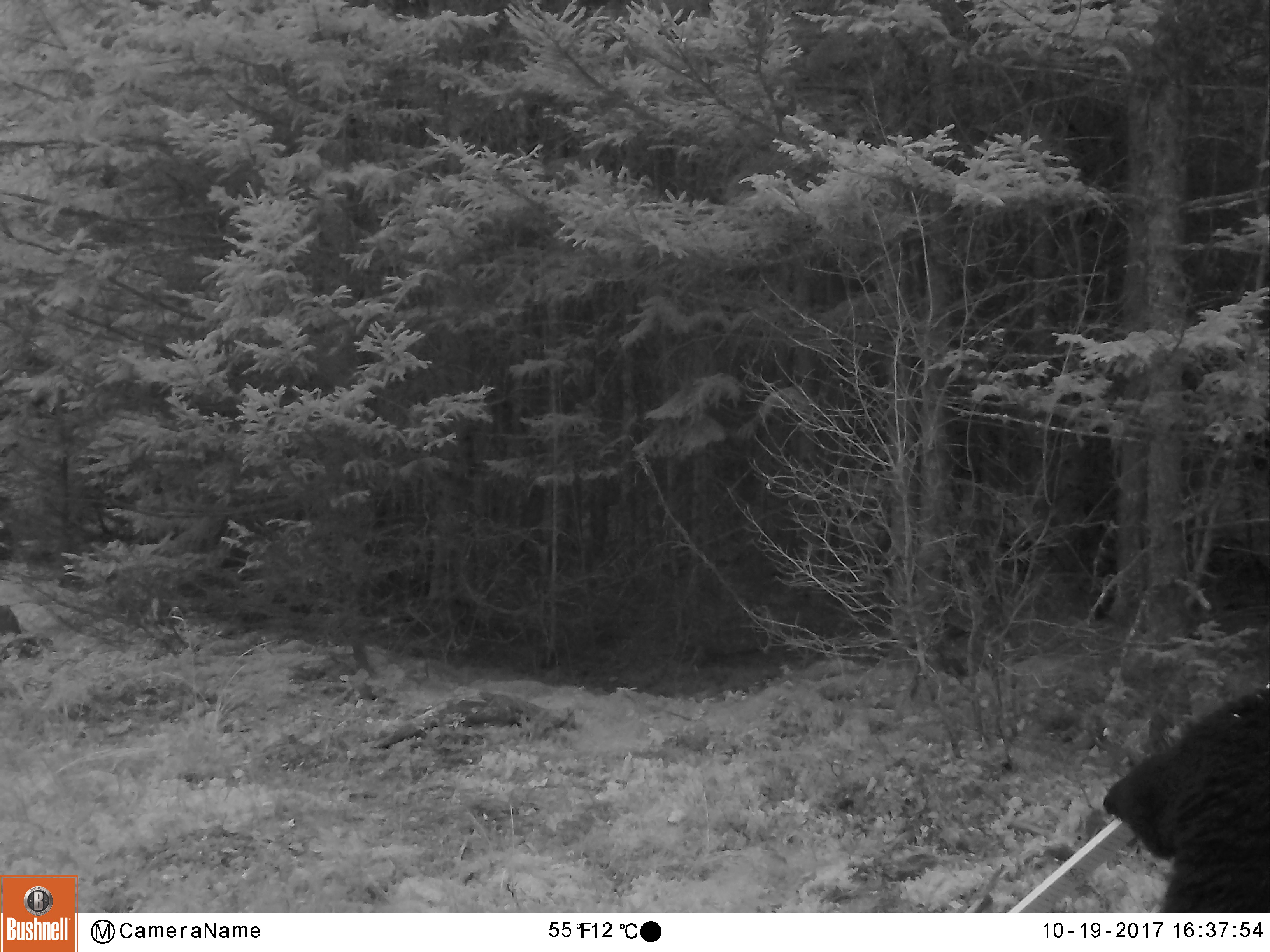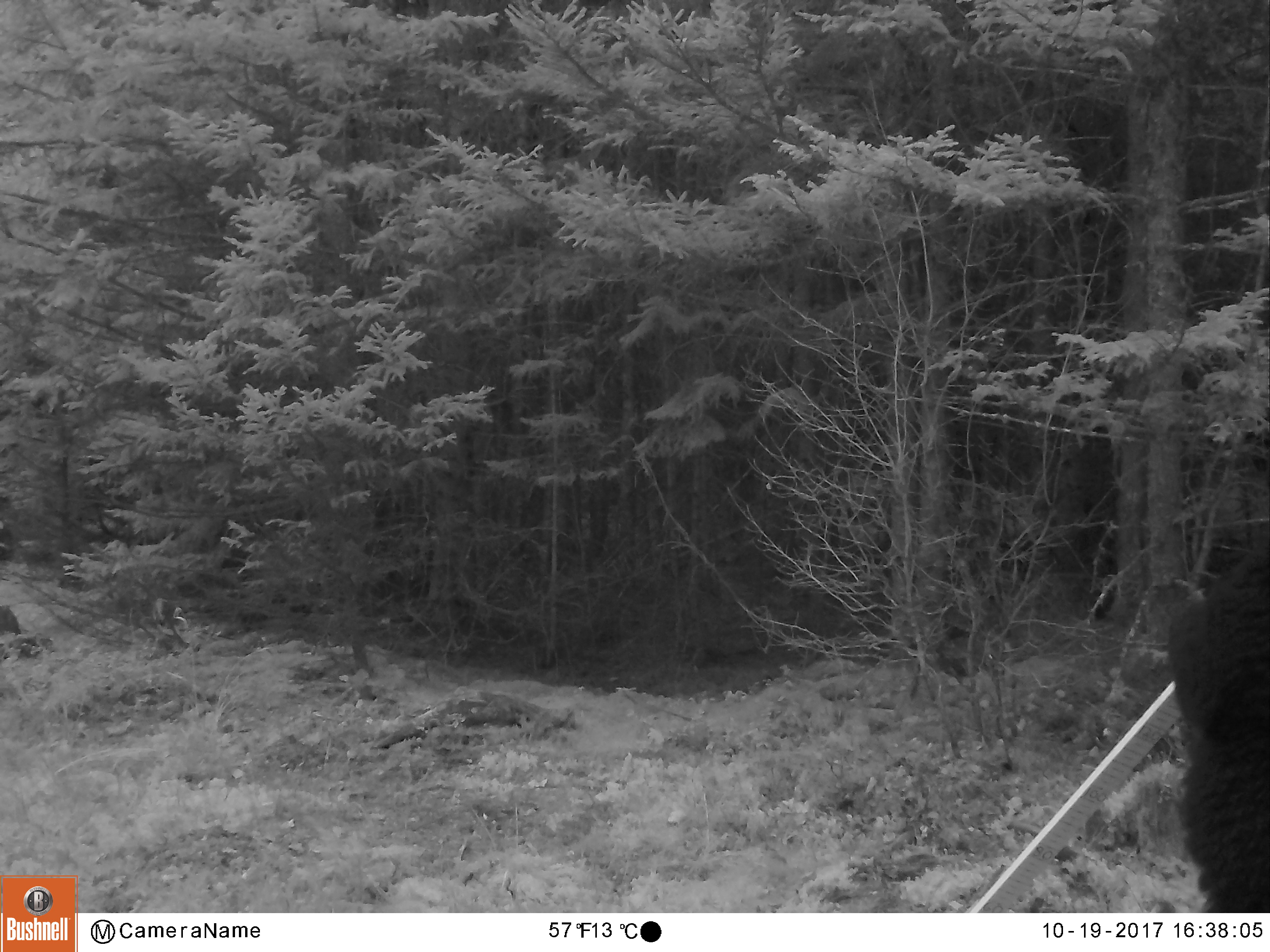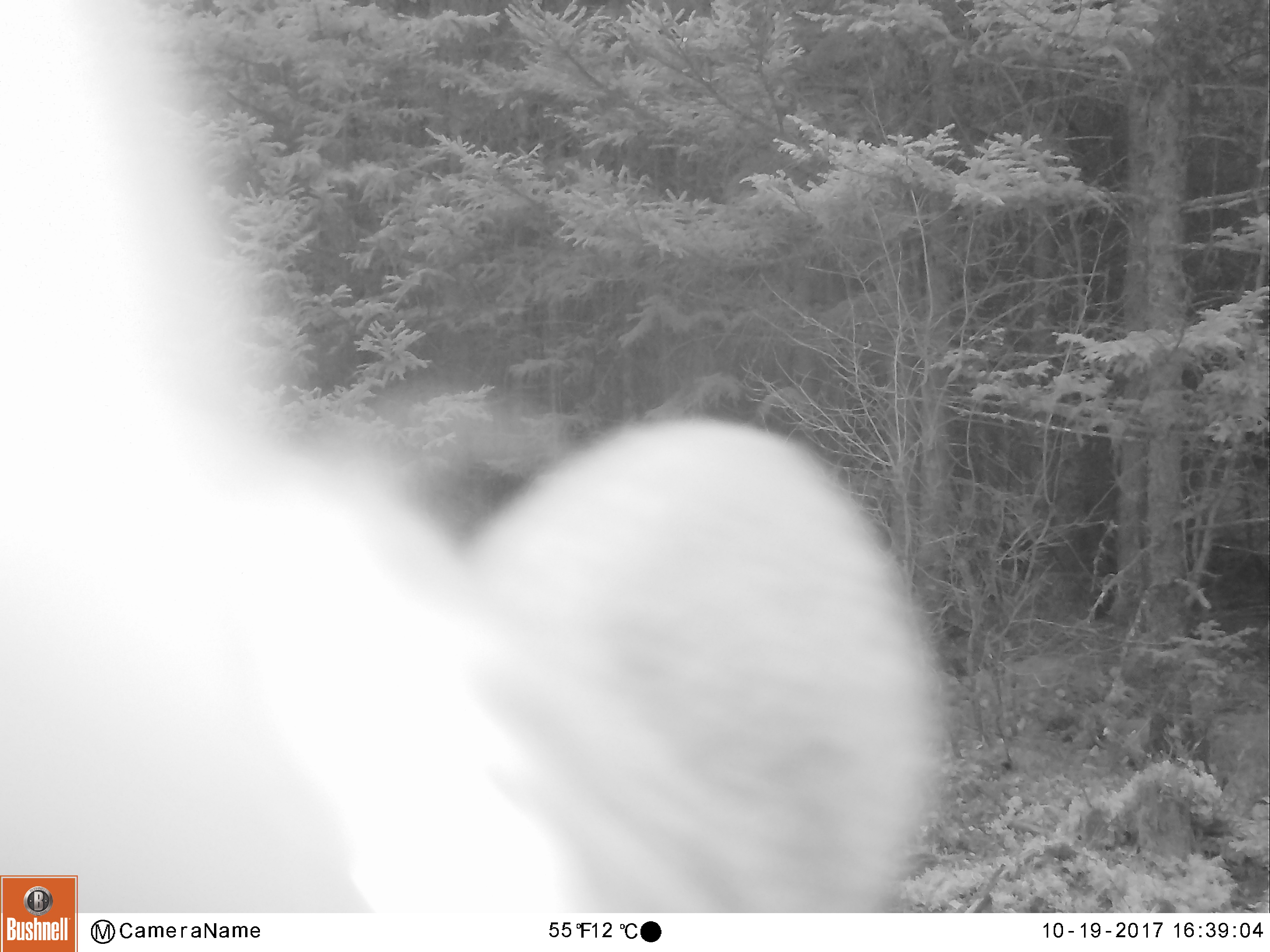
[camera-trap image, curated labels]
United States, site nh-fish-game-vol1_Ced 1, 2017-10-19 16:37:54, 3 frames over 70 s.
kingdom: Animalia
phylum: Chordata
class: Mammalia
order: Carnivora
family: Ursidae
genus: Ursus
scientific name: Ursus americanus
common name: black bear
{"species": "black bear (Ursus americanus)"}